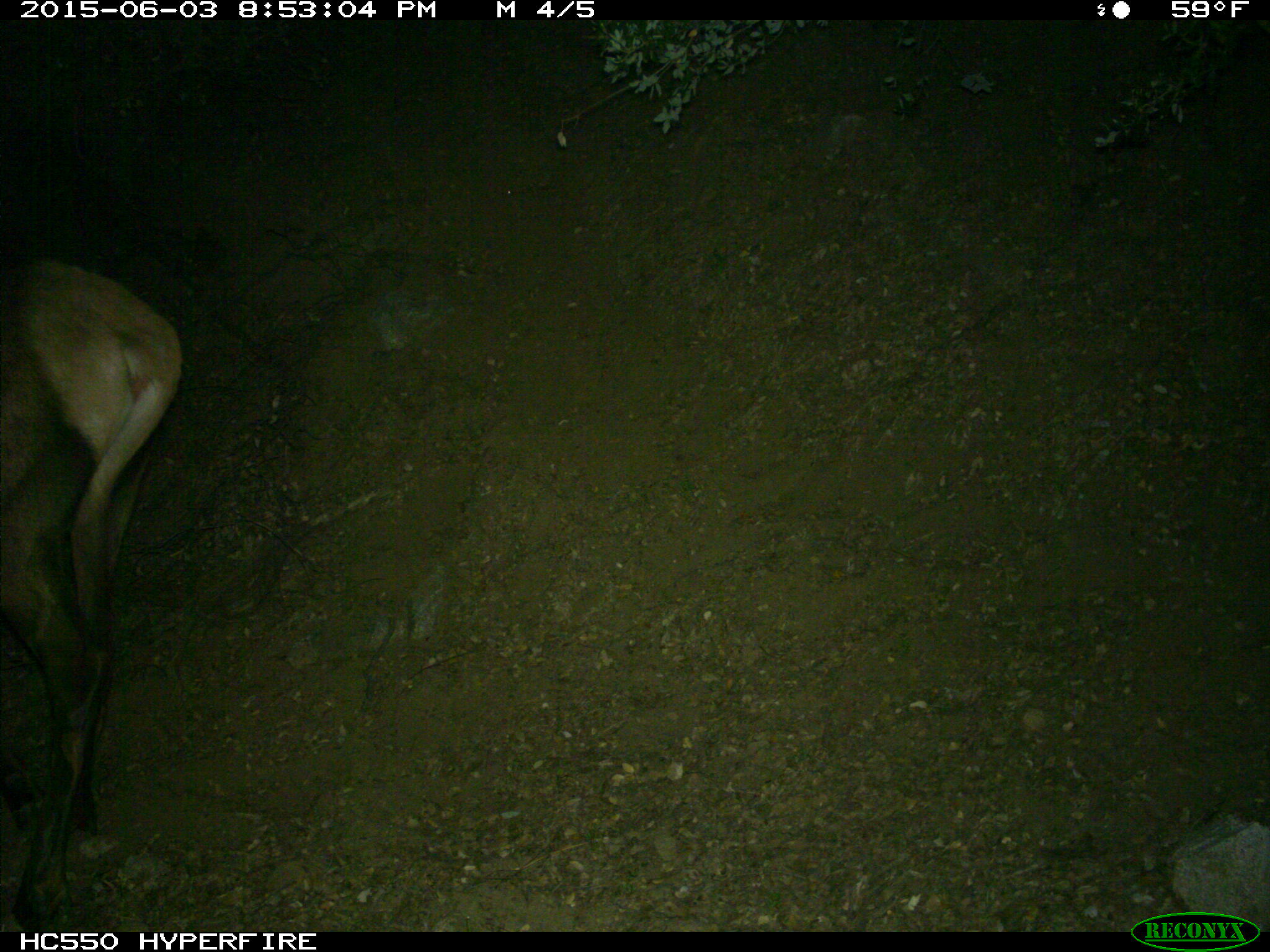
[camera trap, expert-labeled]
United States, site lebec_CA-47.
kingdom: Animalia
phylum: Chordata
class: Mammalia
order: Artiodactyla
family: Cervidae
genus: Cervus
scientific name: Cervus canadensis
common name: elk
Cervus canadensis (elk).